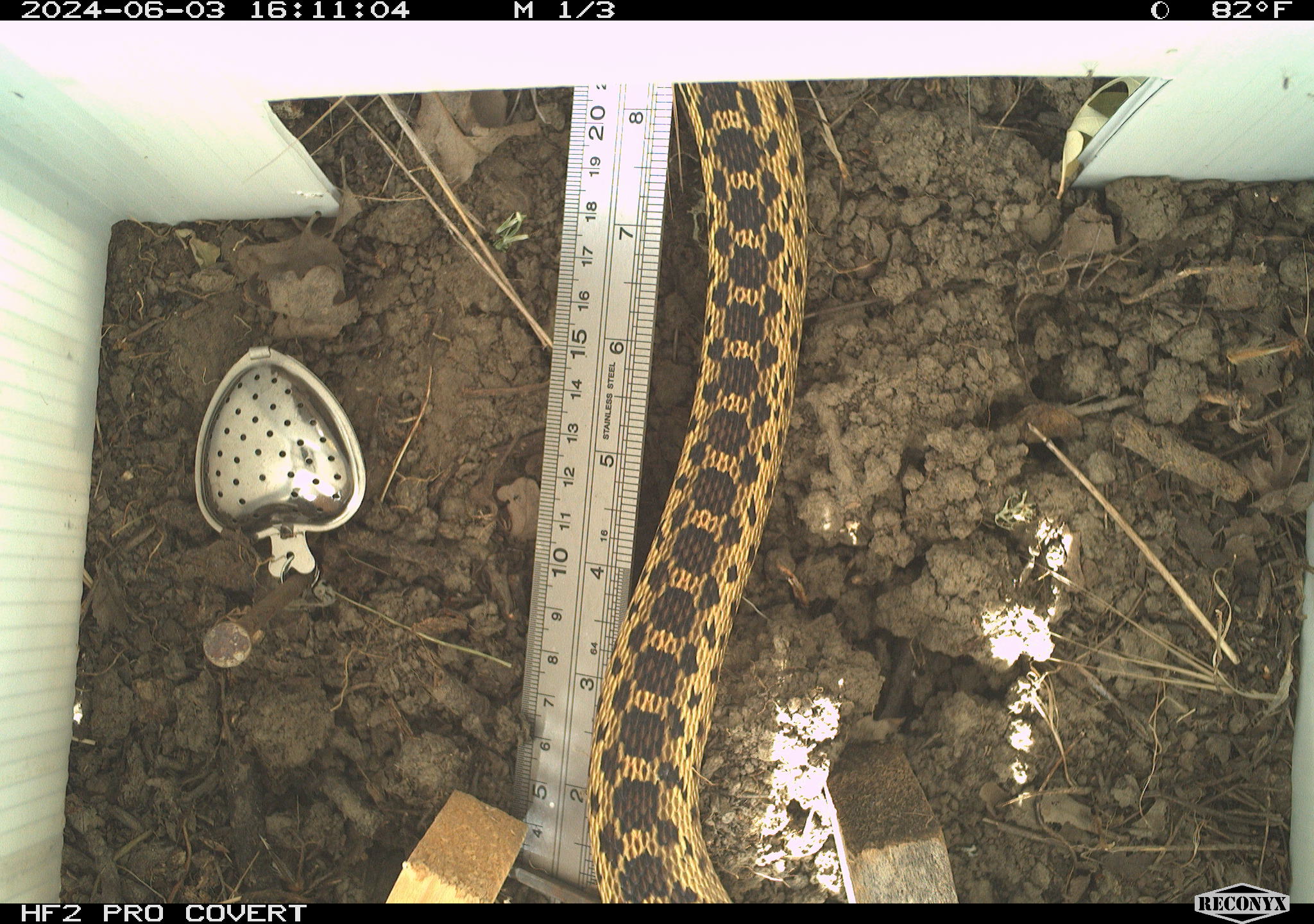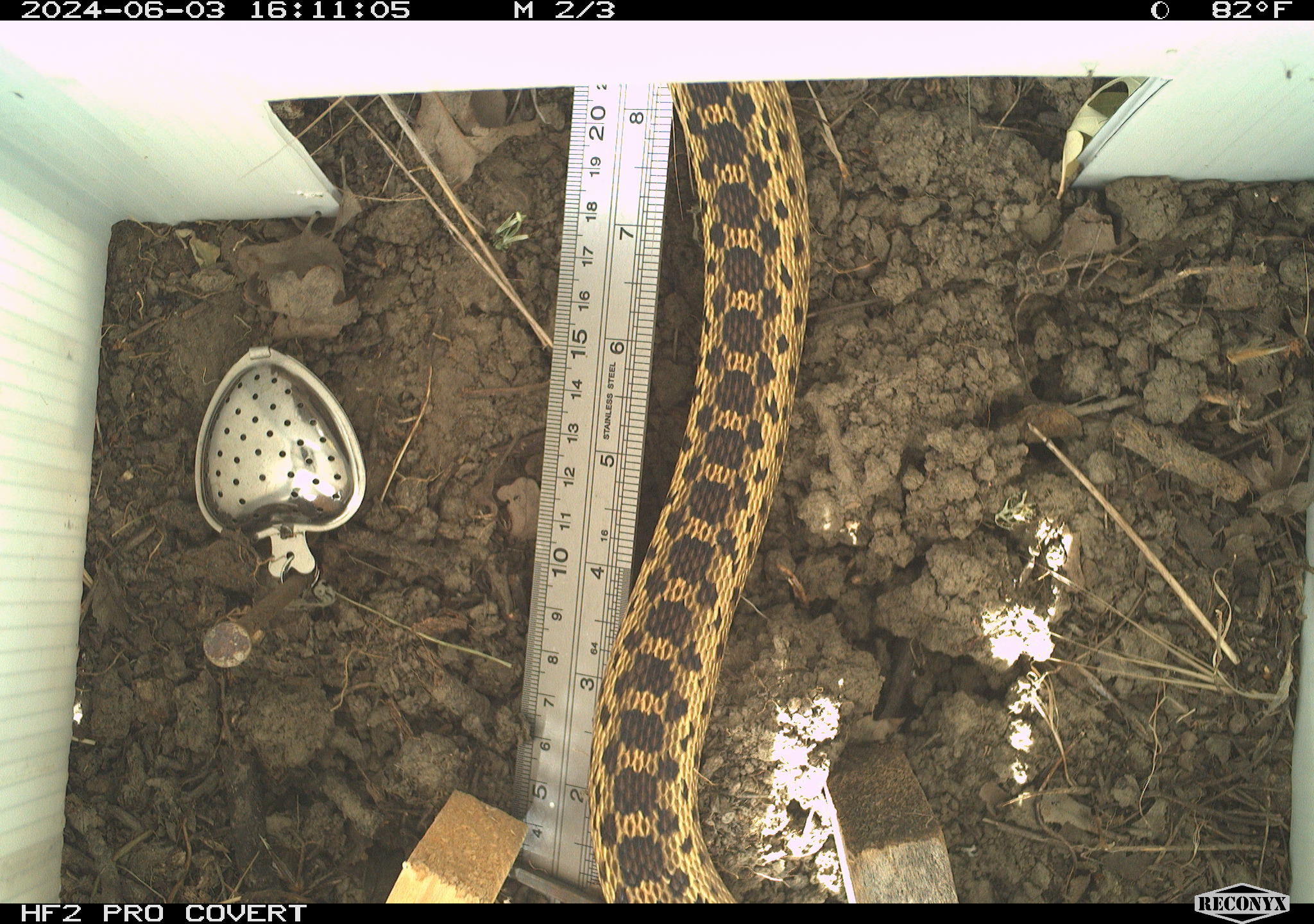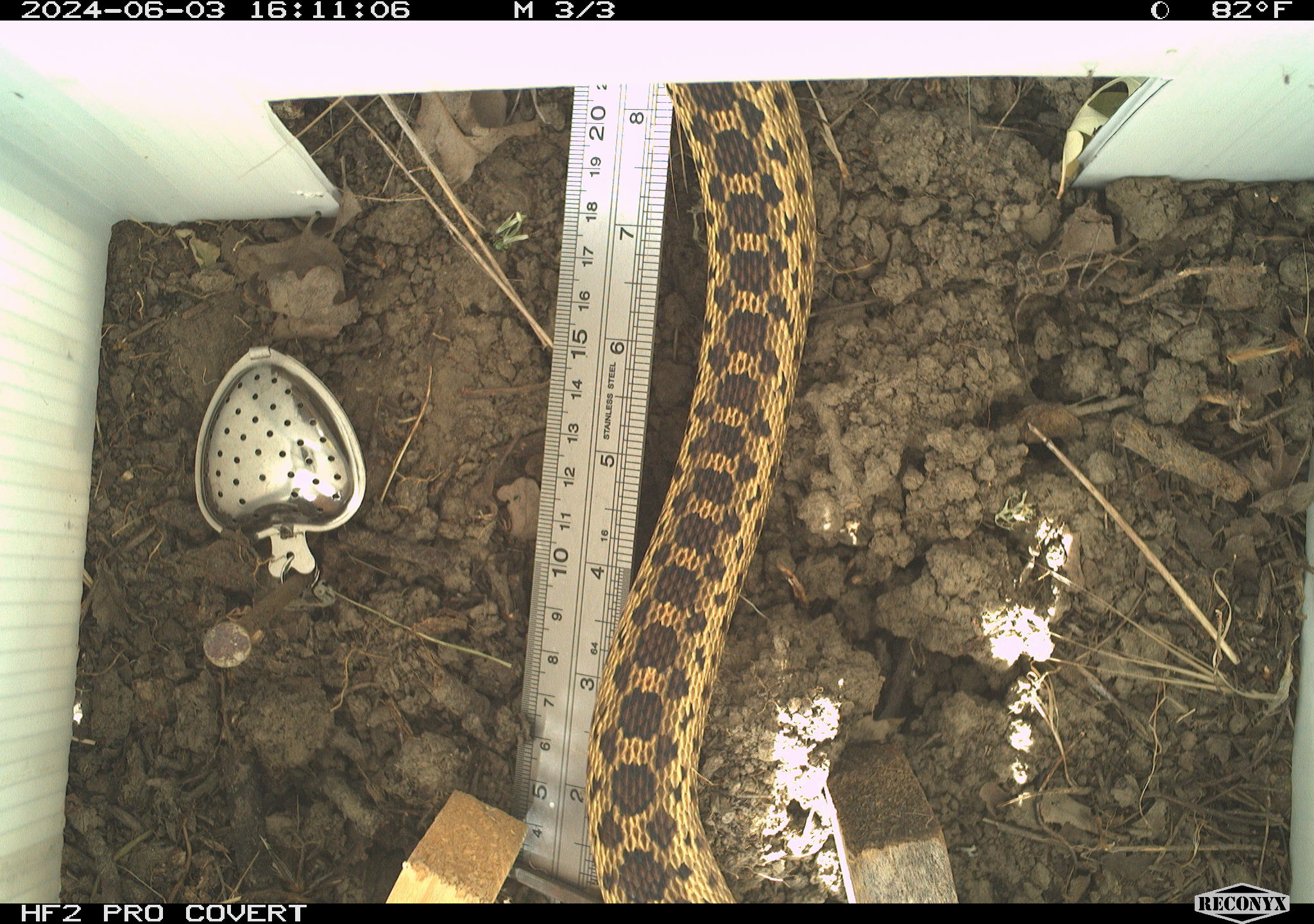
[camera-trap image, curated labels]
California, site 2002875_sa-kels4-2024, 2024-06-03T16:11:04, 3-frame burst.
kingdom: Animalia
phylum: Chordata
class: Reptilia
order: Squamata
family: Colubridae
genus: Pituophis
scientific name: Pituophis catenifer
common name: gophersnake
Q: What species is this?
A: Gophersnake (Pituophis catenifer).